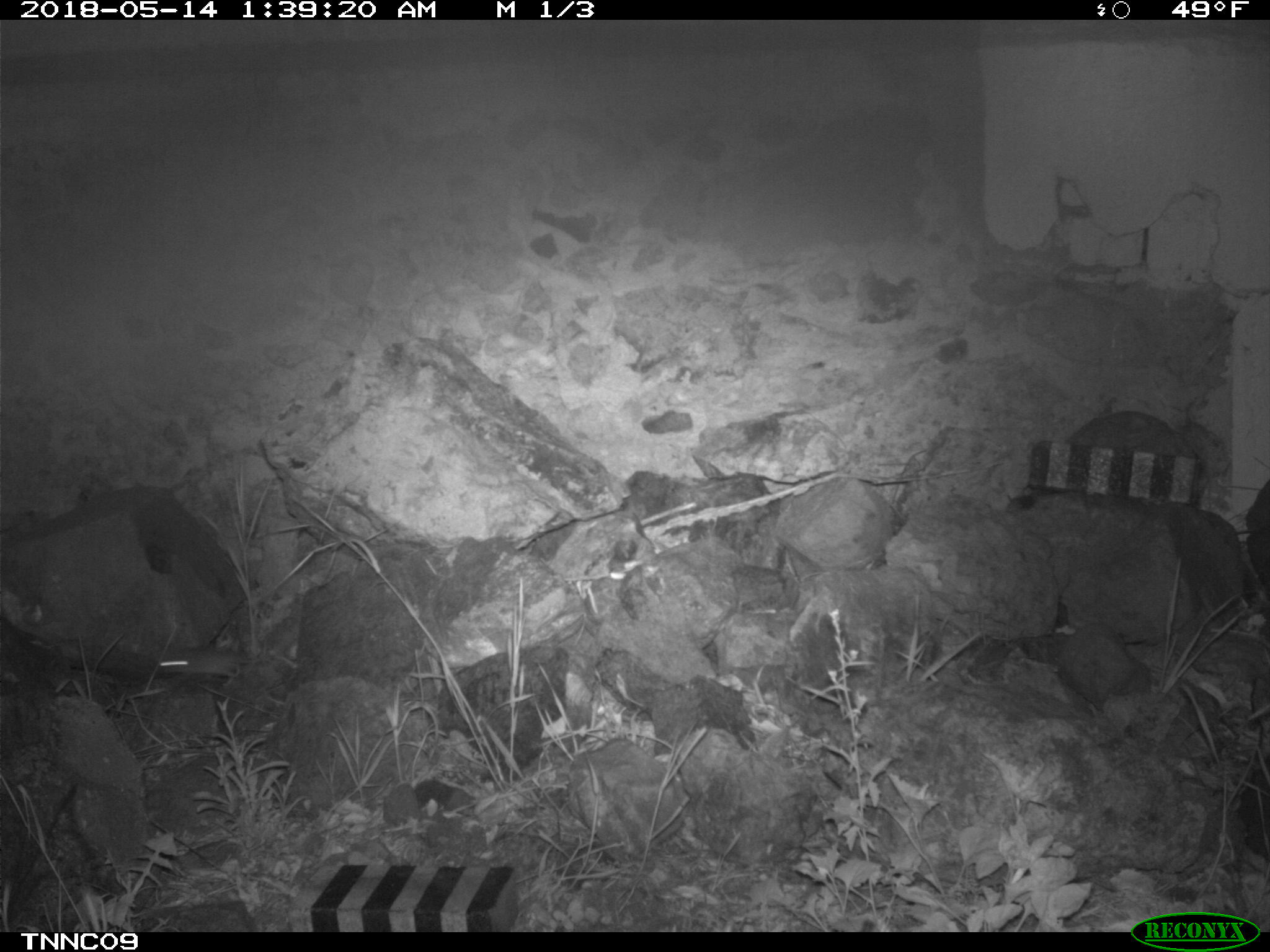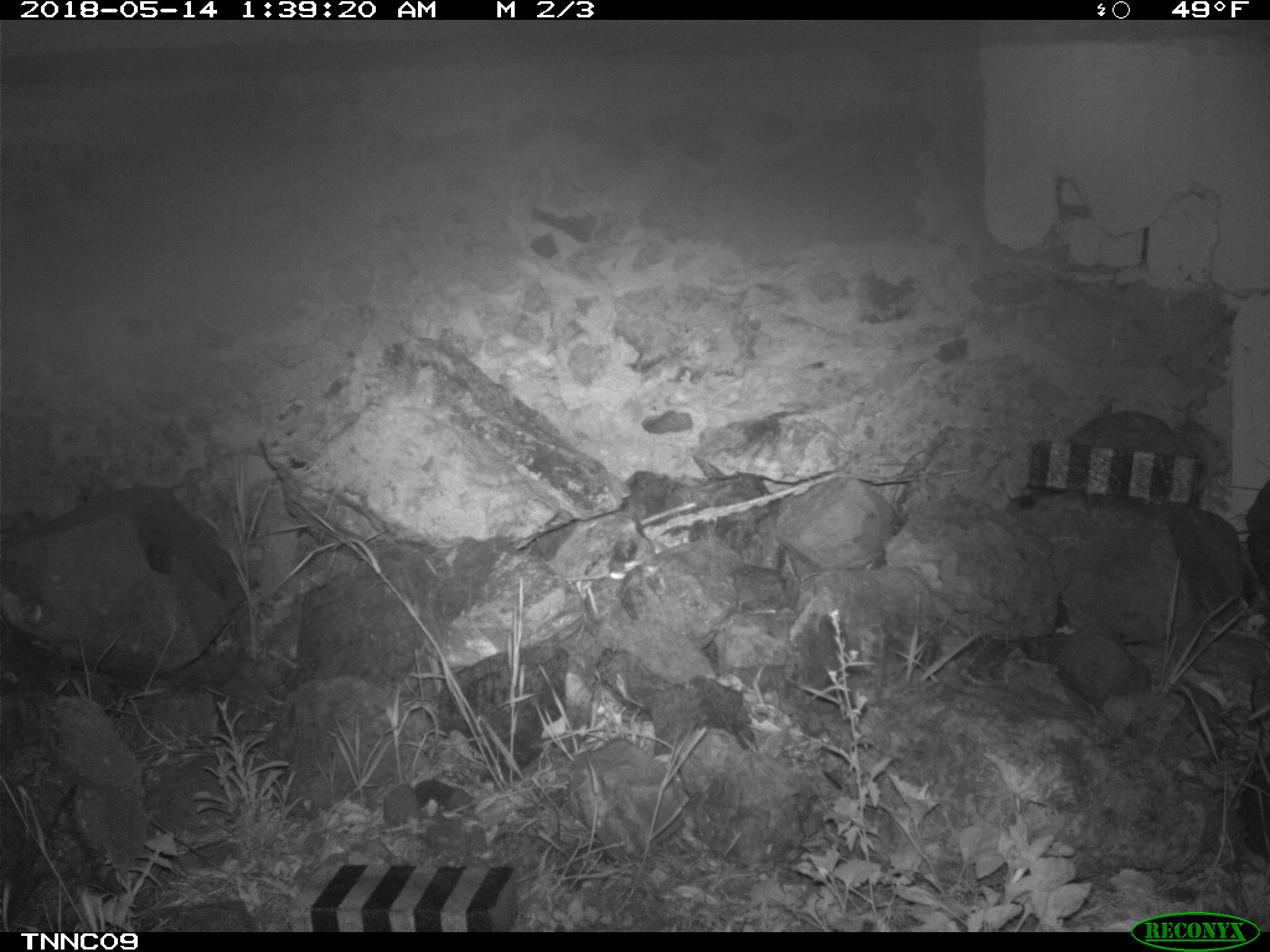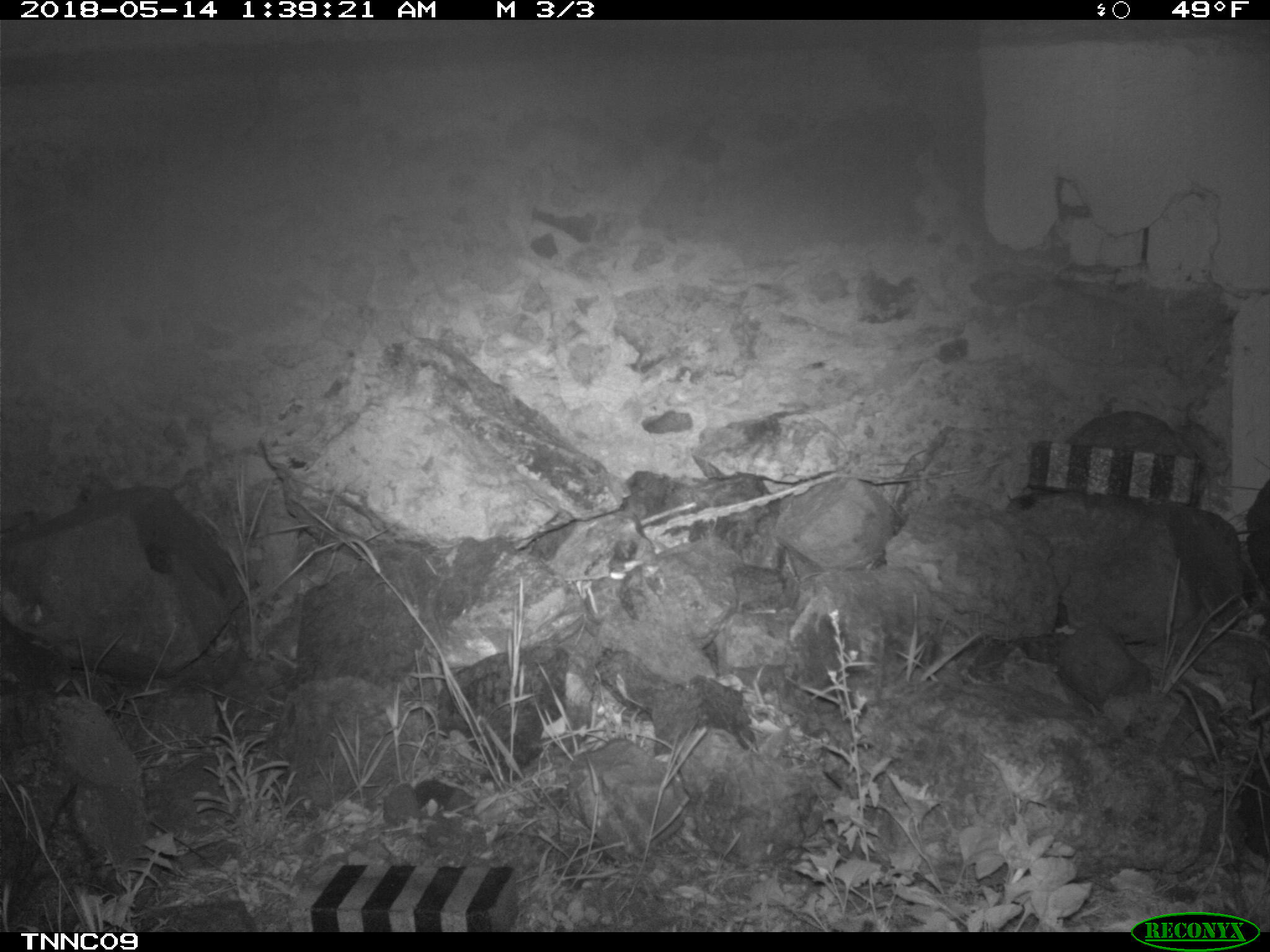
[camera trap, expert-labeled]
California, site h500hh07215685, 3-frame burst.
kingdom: Animalia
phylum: Chordata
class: Mammalia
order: Rodentia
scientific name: Rodentia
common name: rodent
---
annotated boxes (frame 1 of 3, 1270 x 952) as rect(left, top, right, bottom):
rodent: rect(153, 635, 268, 685)